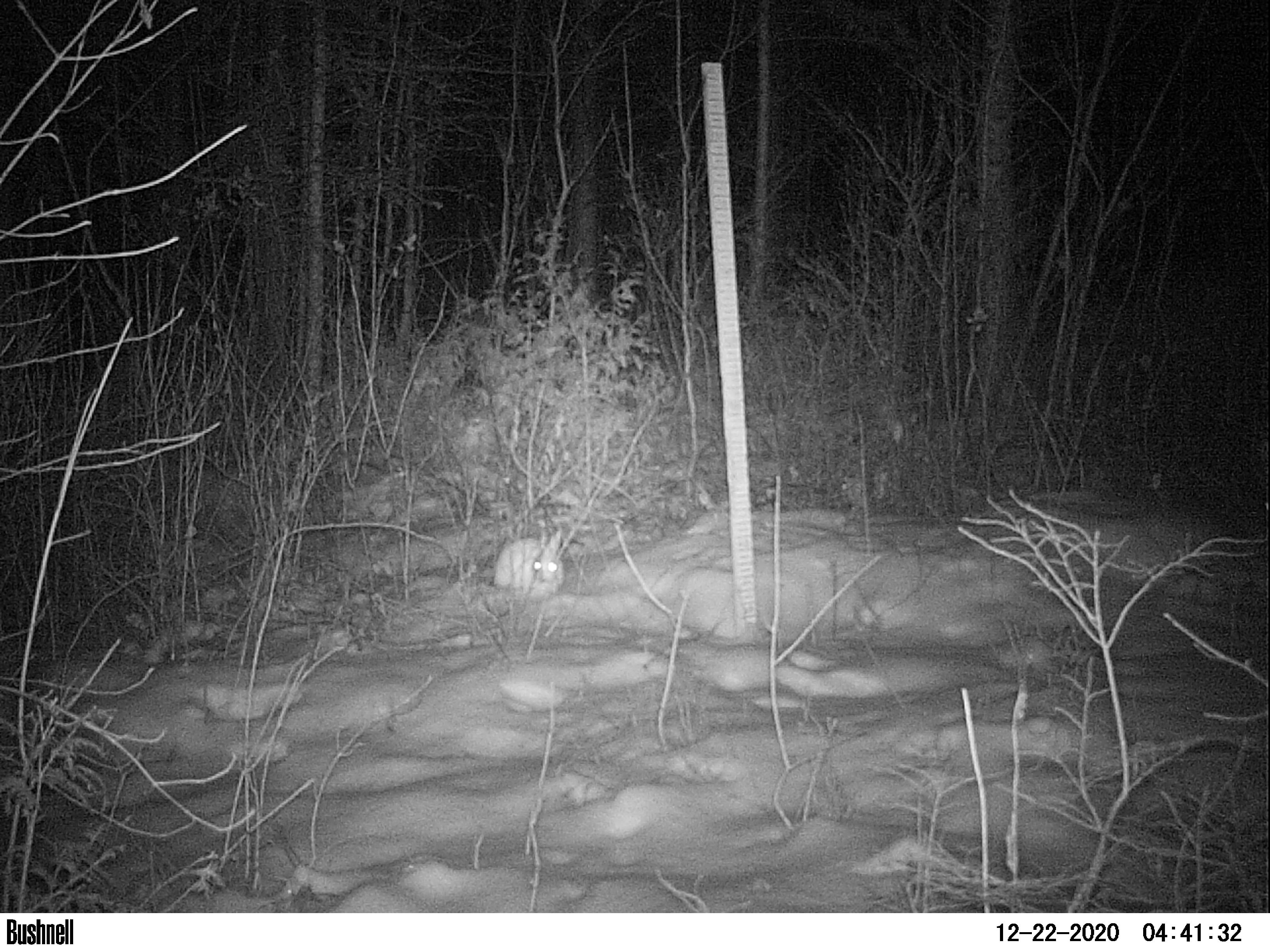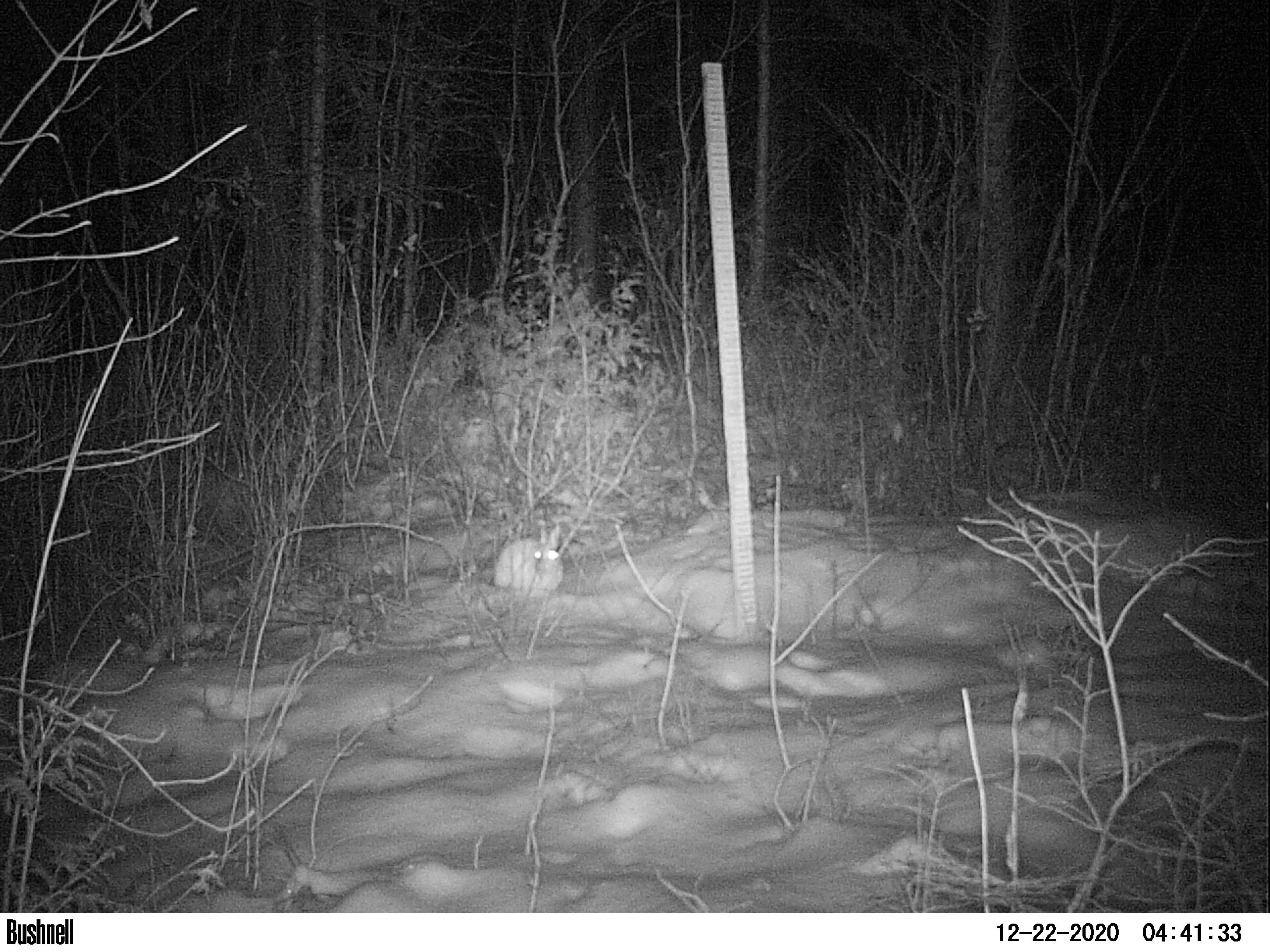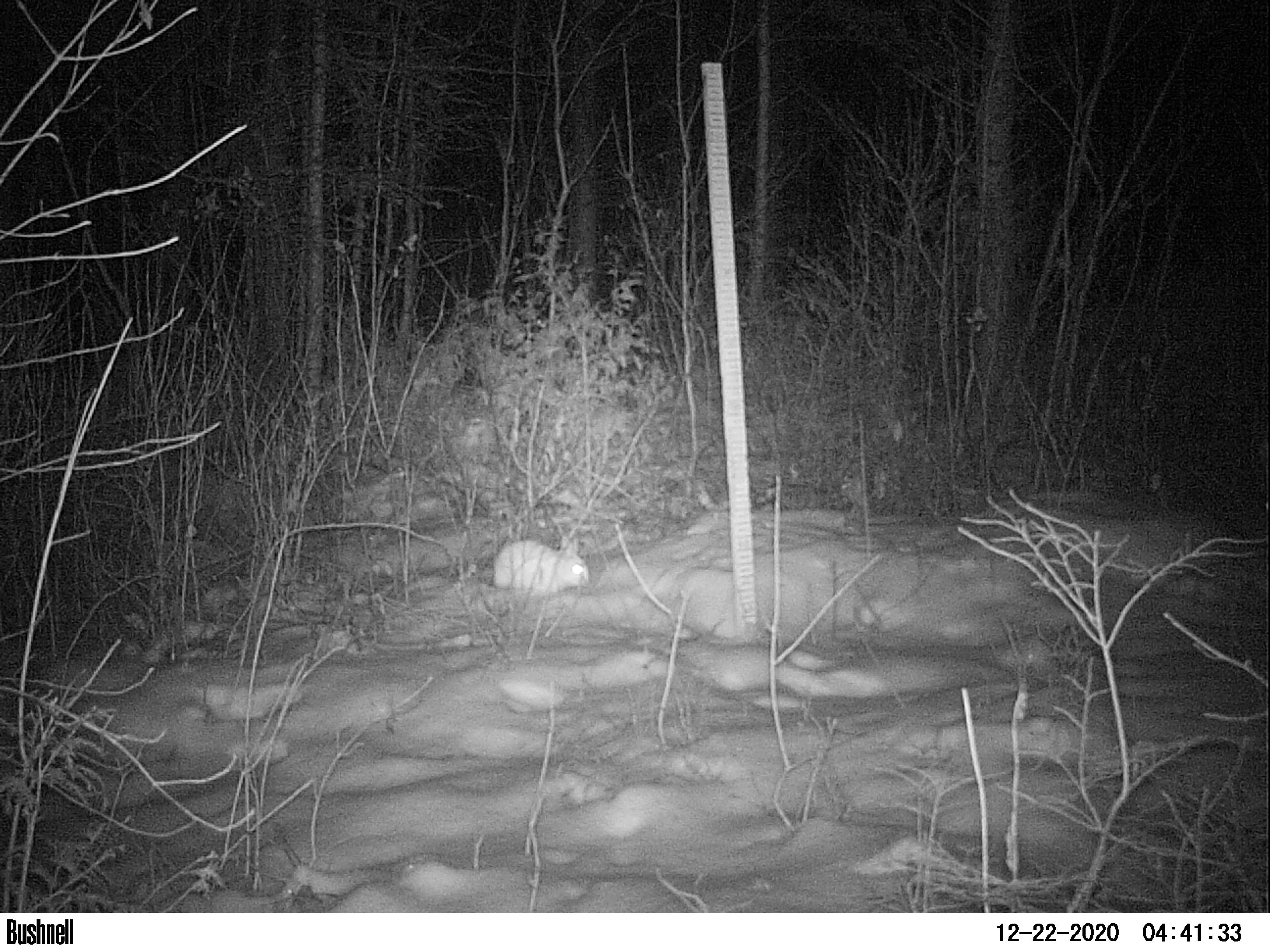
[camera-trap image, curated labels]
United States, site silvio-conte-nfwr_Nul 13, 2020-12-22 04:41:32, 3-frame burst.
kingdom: Animalia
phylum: Chordata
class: Mammalia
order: Lagomorpha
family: Leporidae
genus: Lepus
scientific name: Lepus americanus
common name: snowshoe hare